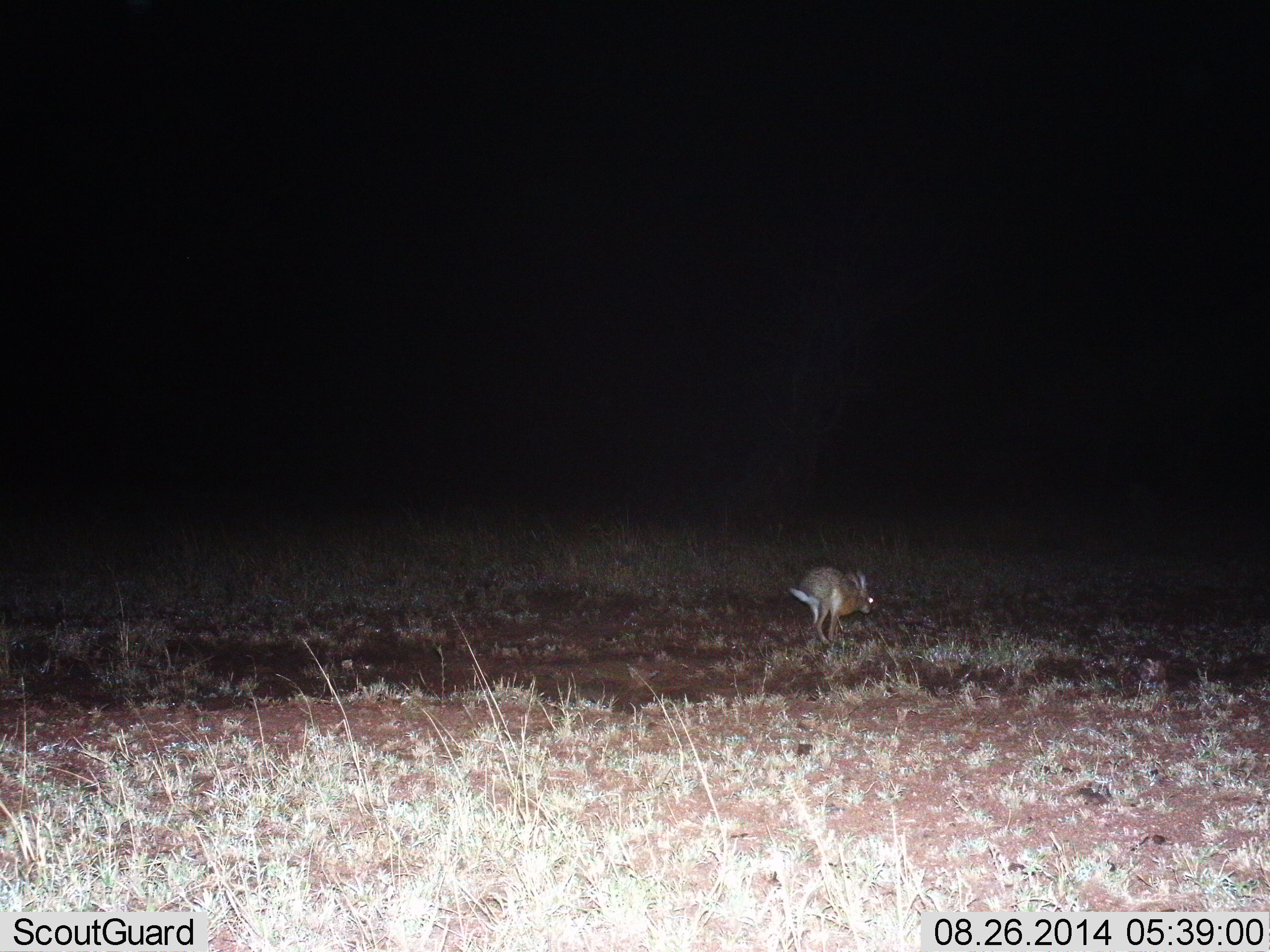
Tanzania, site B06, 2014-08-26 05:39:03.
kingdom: Animalia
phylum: Chordata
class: Mammalia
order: Lagomorpha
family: Leporidae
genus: Lepus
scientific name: Lepus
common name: hare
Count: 1.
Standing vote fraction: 10%.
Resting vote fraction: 0%.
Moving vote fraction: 90%.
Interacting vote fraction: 0%.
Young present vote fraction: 0%.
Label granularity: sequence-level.